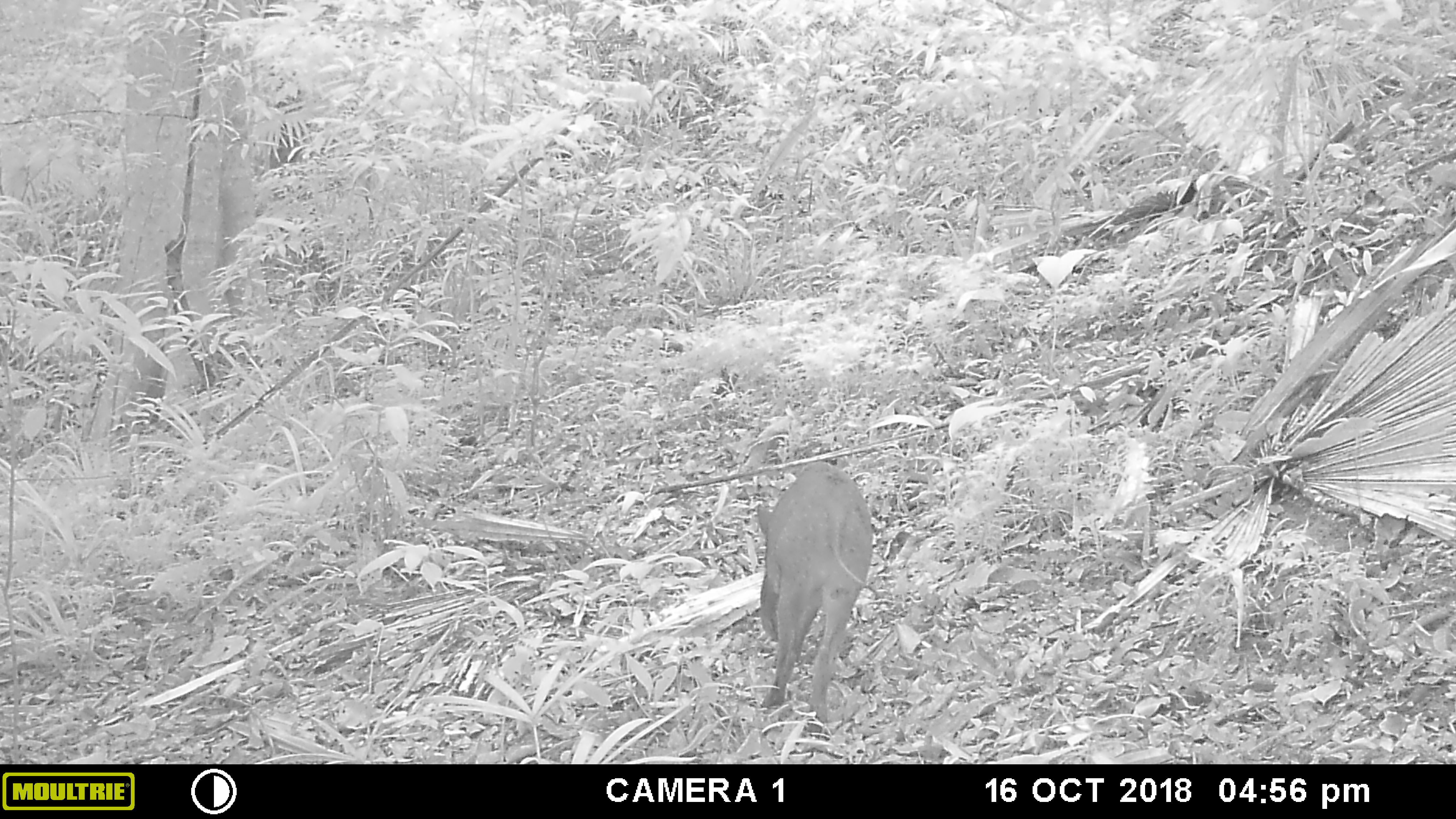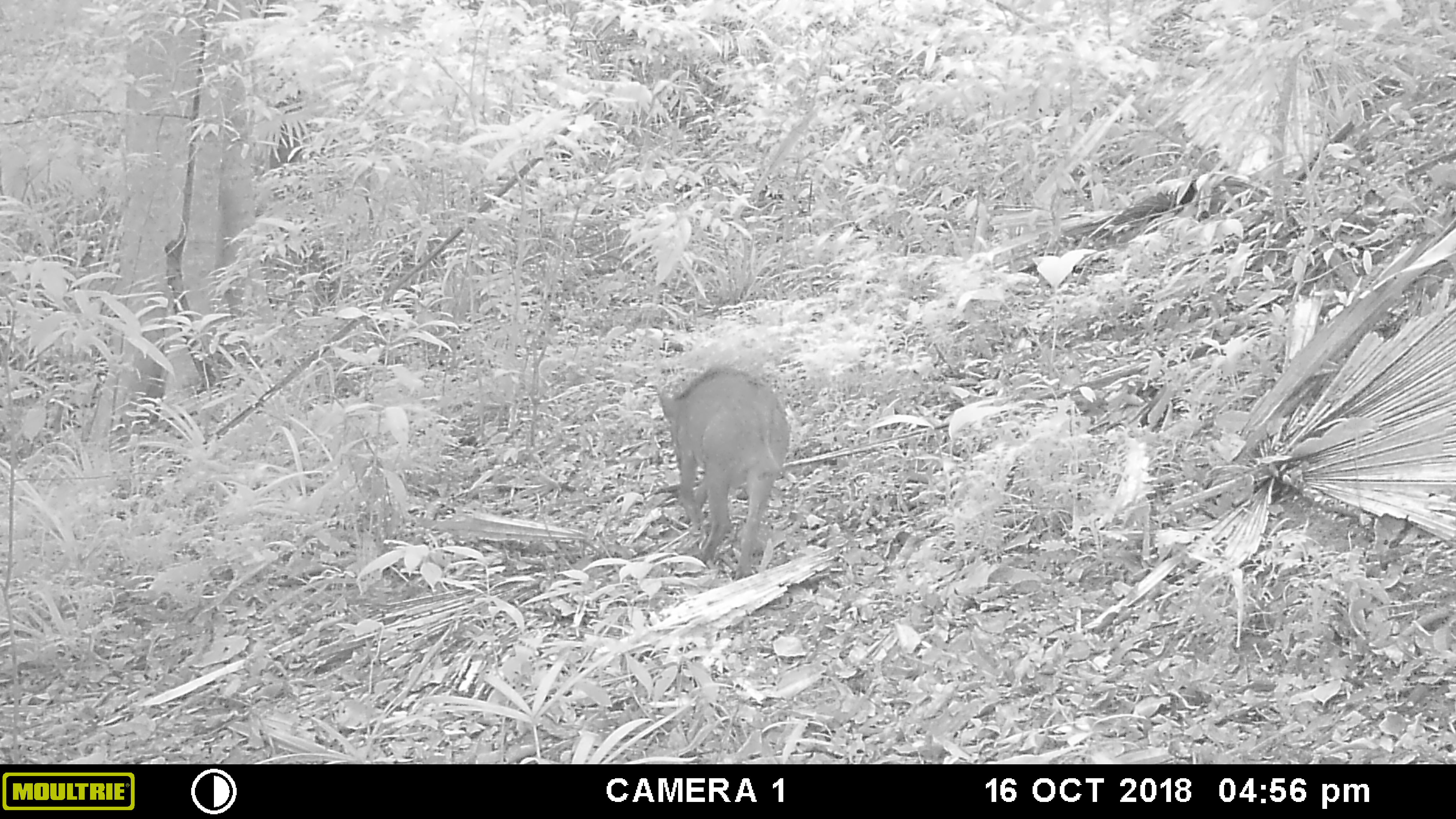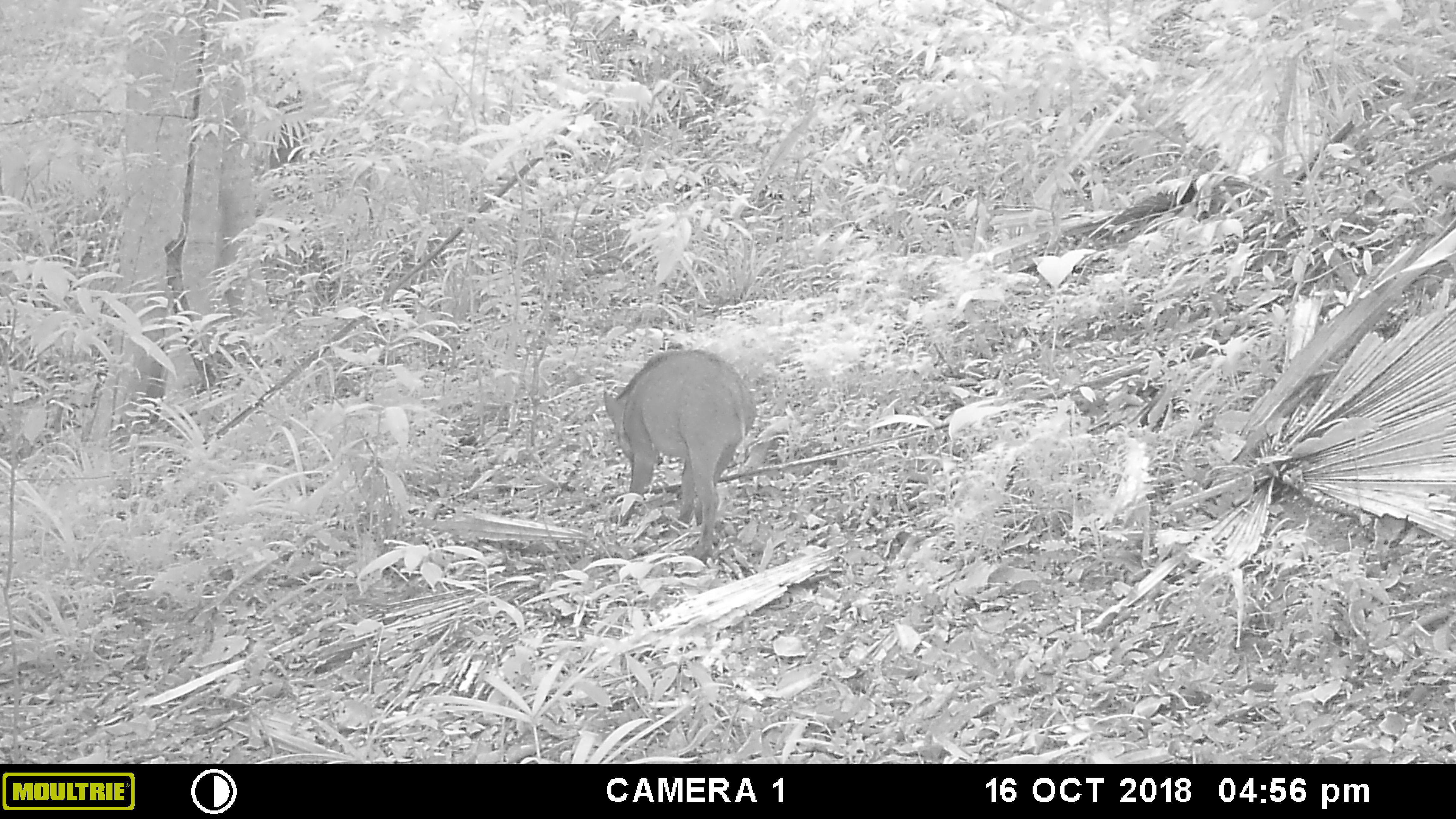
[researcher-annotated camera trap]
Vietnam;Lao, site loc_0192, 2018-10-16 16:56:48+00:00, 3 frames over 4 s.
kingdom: Animalia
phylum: Chordata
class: Mammalia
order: Artiodactyla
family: Suidae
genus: Sus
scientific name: Sus scrofa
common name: eurasian wild pig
Eurasian wild pig (Sus scrofa). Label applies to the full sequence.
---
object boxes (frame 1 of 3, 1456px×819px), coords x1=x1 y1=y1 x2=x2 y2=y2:
eurasian wild pig: x1=756 y1=460 x2=873 y2=723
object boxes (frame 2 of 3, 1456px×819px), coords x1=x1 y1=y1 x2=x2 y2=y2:
eurasian wild pig: x1=655 y1=364 x2=791 y2=581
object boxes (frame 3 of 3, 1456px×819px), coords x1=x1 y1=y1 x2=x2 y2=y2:
eurasian wild pig: x1=601 y1=348 x2=757 y2=563